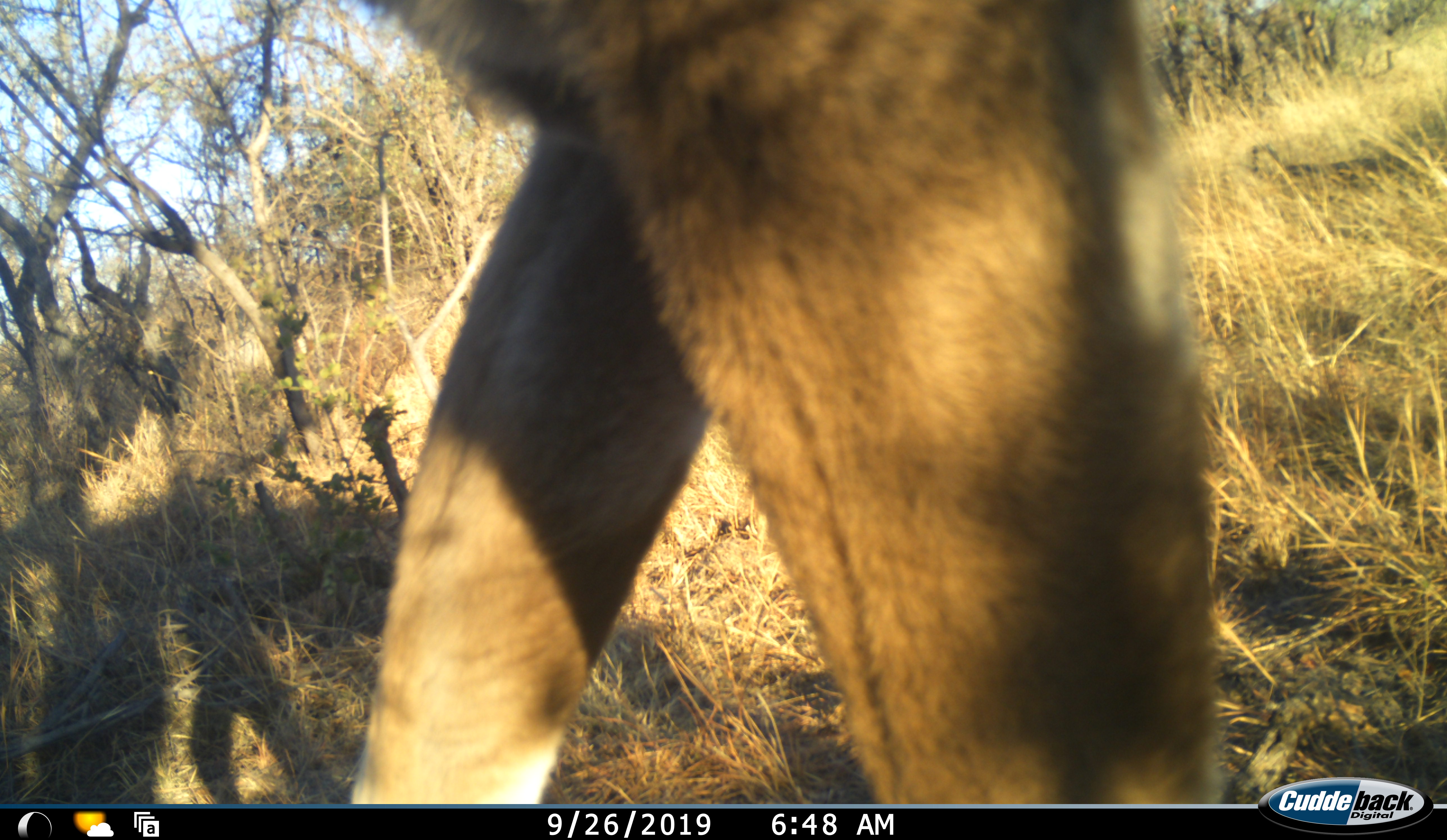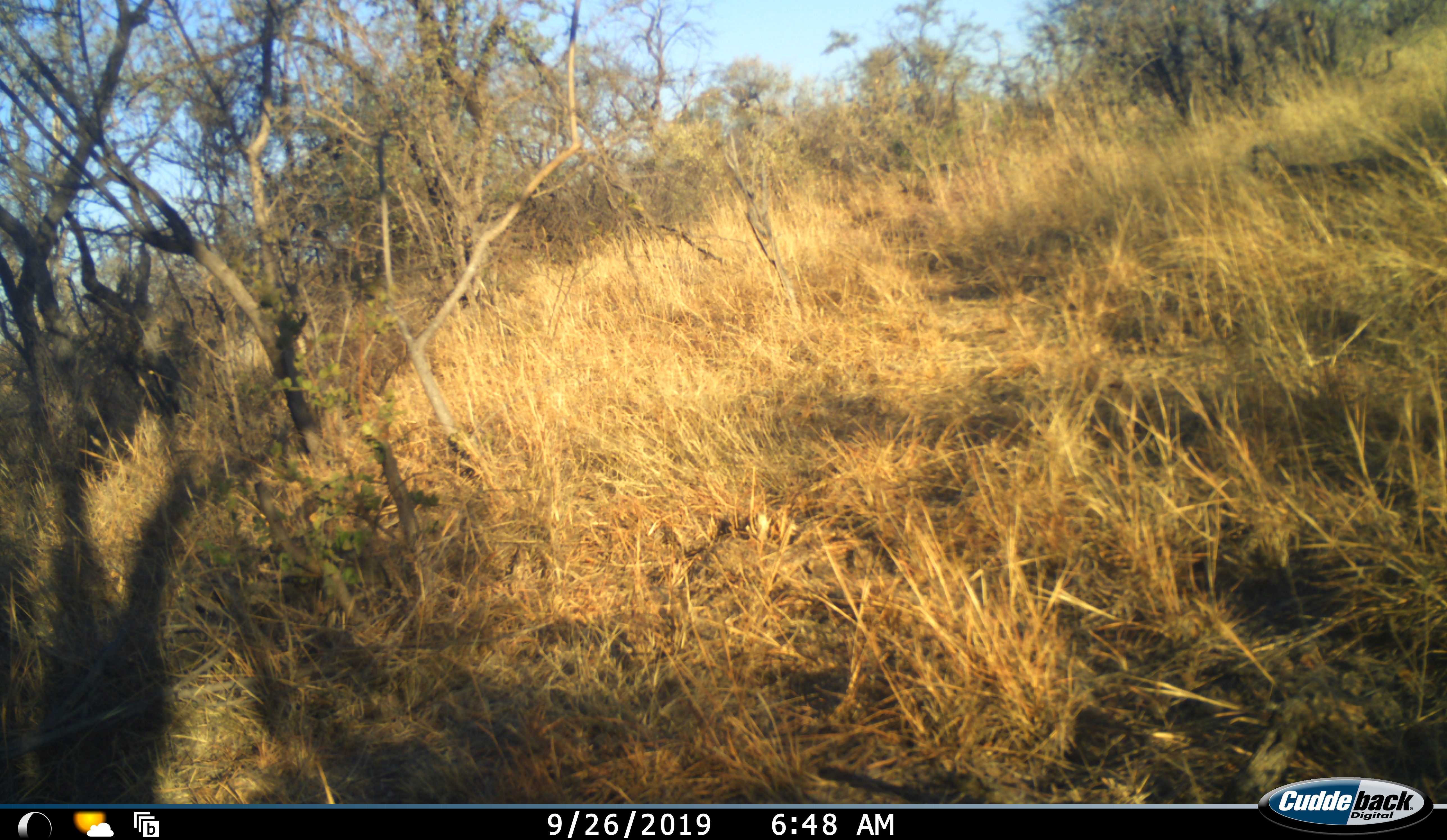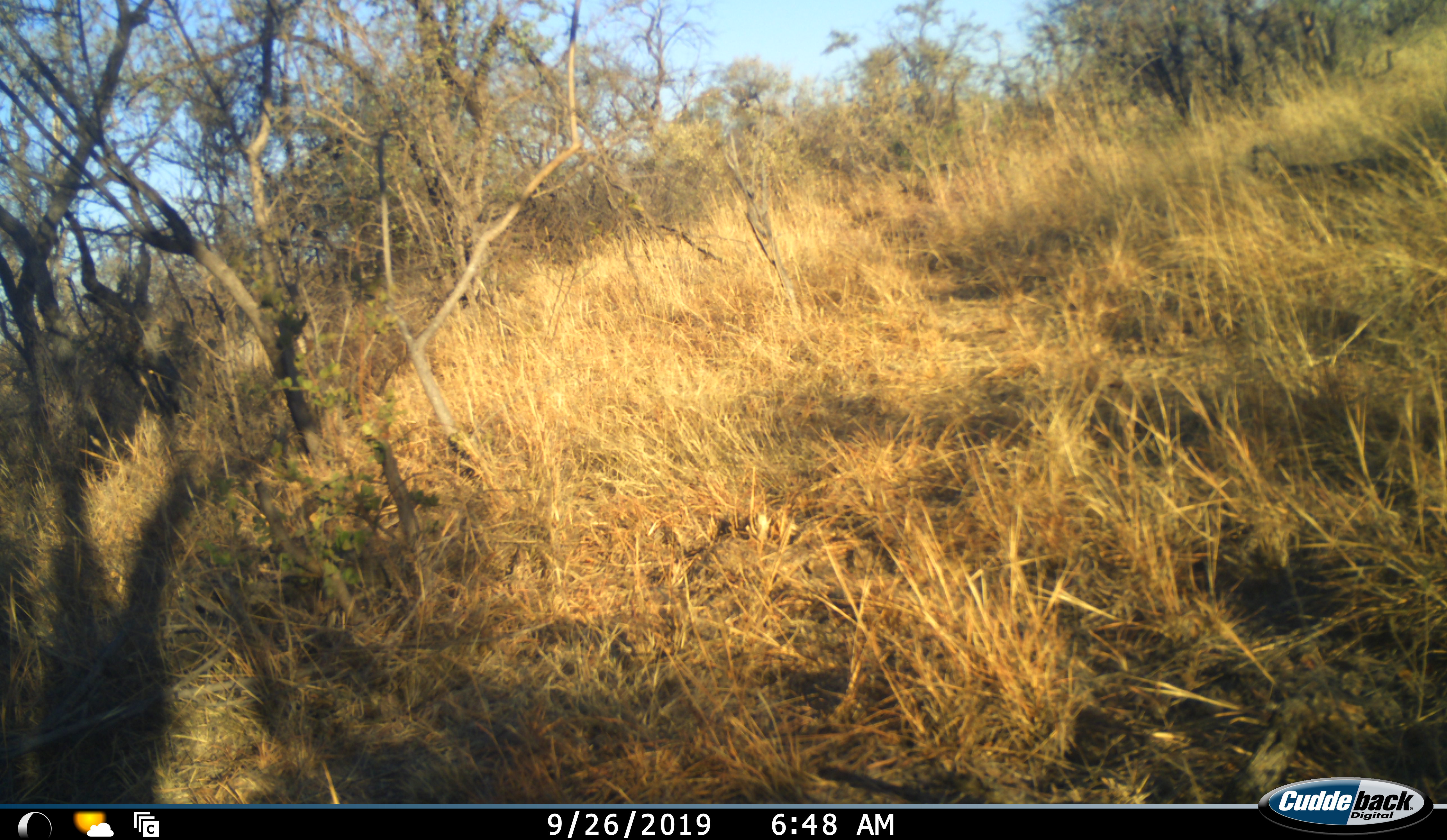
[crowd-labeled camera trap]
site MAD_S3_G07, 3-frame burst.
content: unidentified animal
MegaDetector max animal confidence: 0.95